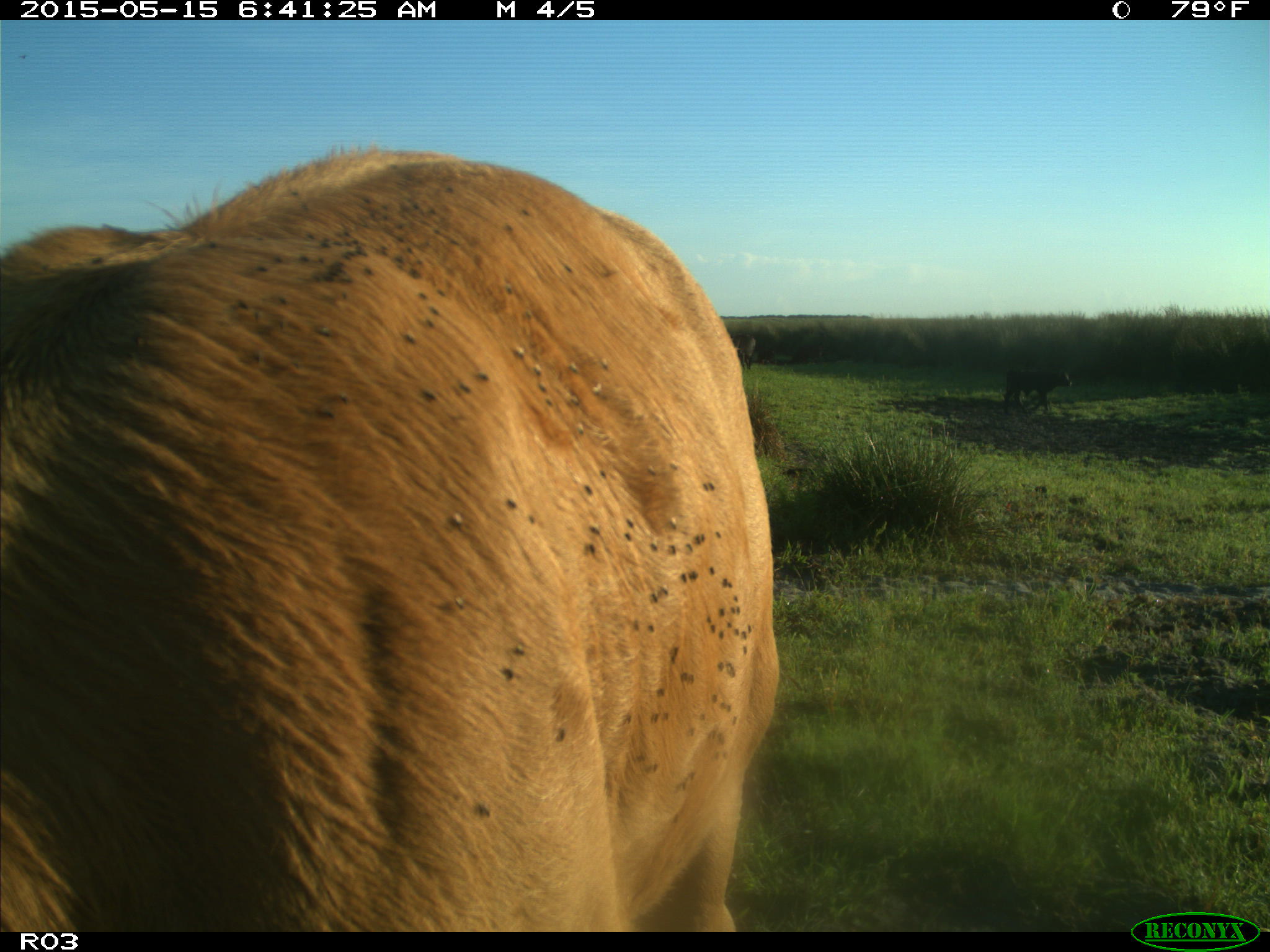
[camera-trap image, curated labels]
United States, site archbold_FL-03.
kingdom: Animalia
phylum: Chordata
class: Mammalia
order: Artiodactyla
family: Bovidae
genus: Bos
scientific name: Bos taurus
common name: domestic cow